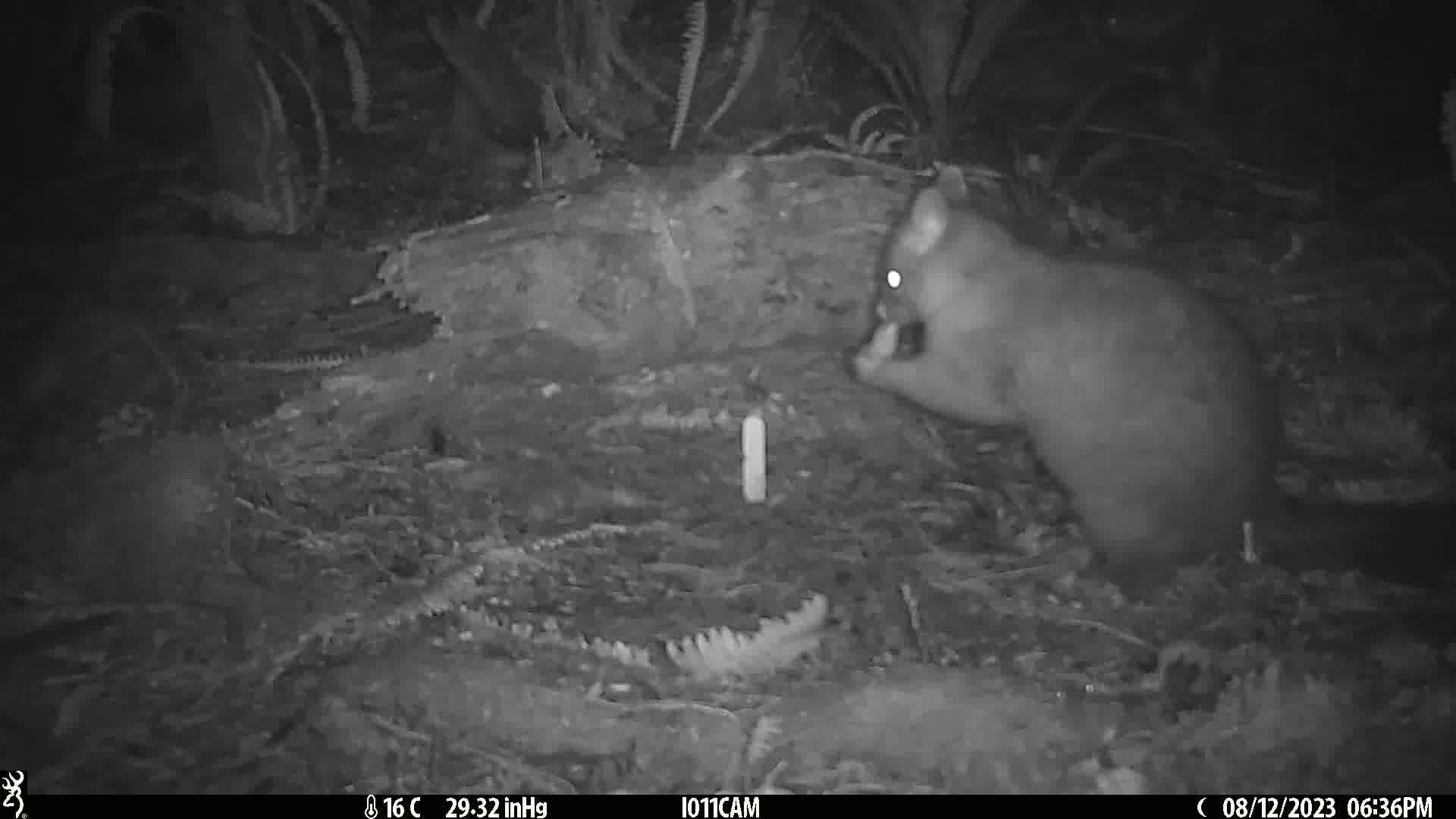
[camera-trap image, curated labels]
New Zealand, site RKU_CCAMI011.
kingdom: Animalia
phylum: Chordata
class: Mammalia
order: Diprotodontia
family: Phalangeridae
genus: Trichosurus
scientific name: Trichosurus vulpecula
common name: common brushtail possum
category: possum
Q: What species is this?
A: Possum (common brushtail possum) (Trichosurus vulpecula).